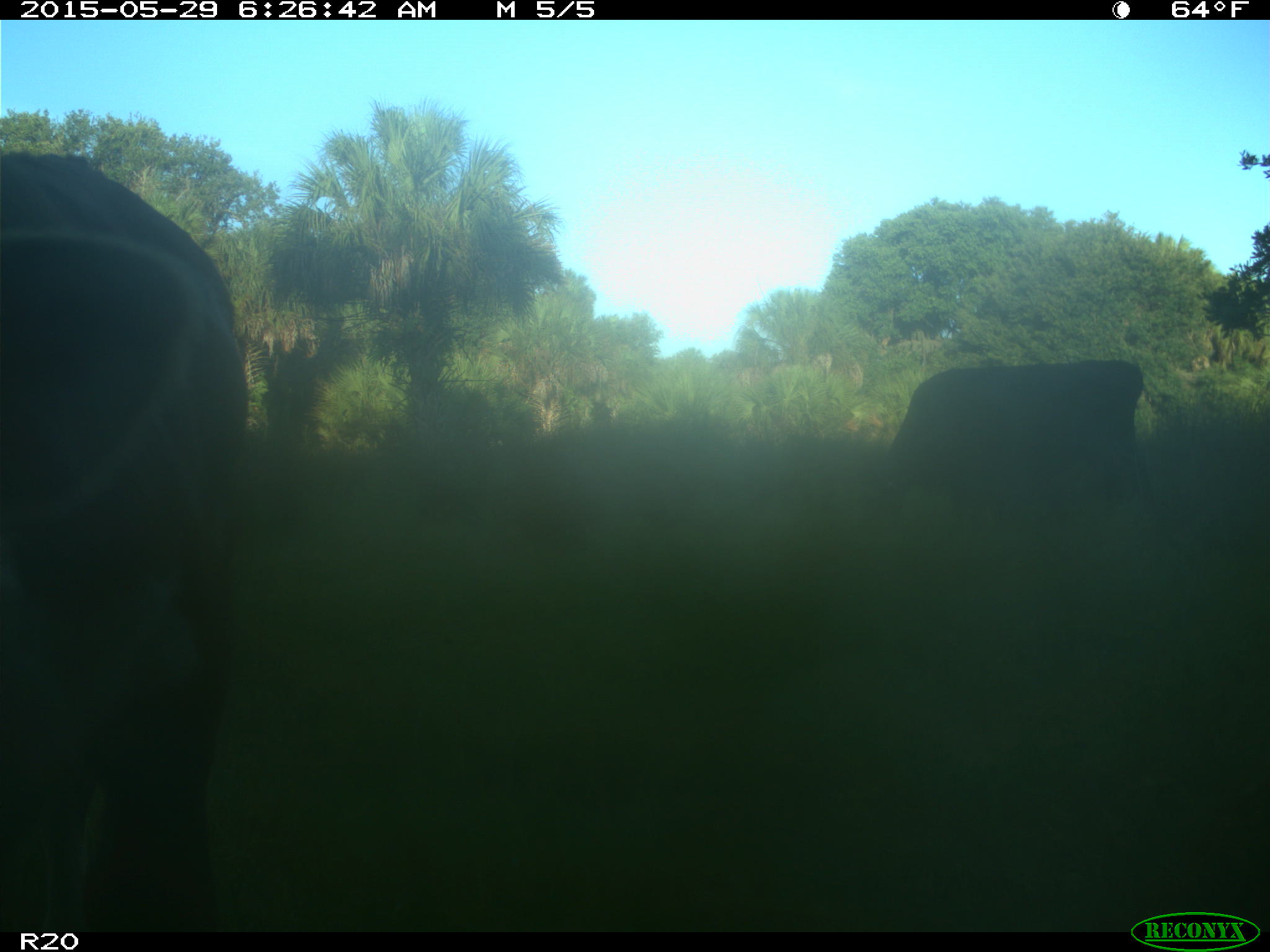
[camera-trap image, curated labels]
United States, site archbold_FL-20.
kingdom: Animalia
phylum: Chordata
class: Mammalia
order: Artiodactyla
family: Bovidae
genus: Bos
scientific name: Bos taurus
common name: domestic cow